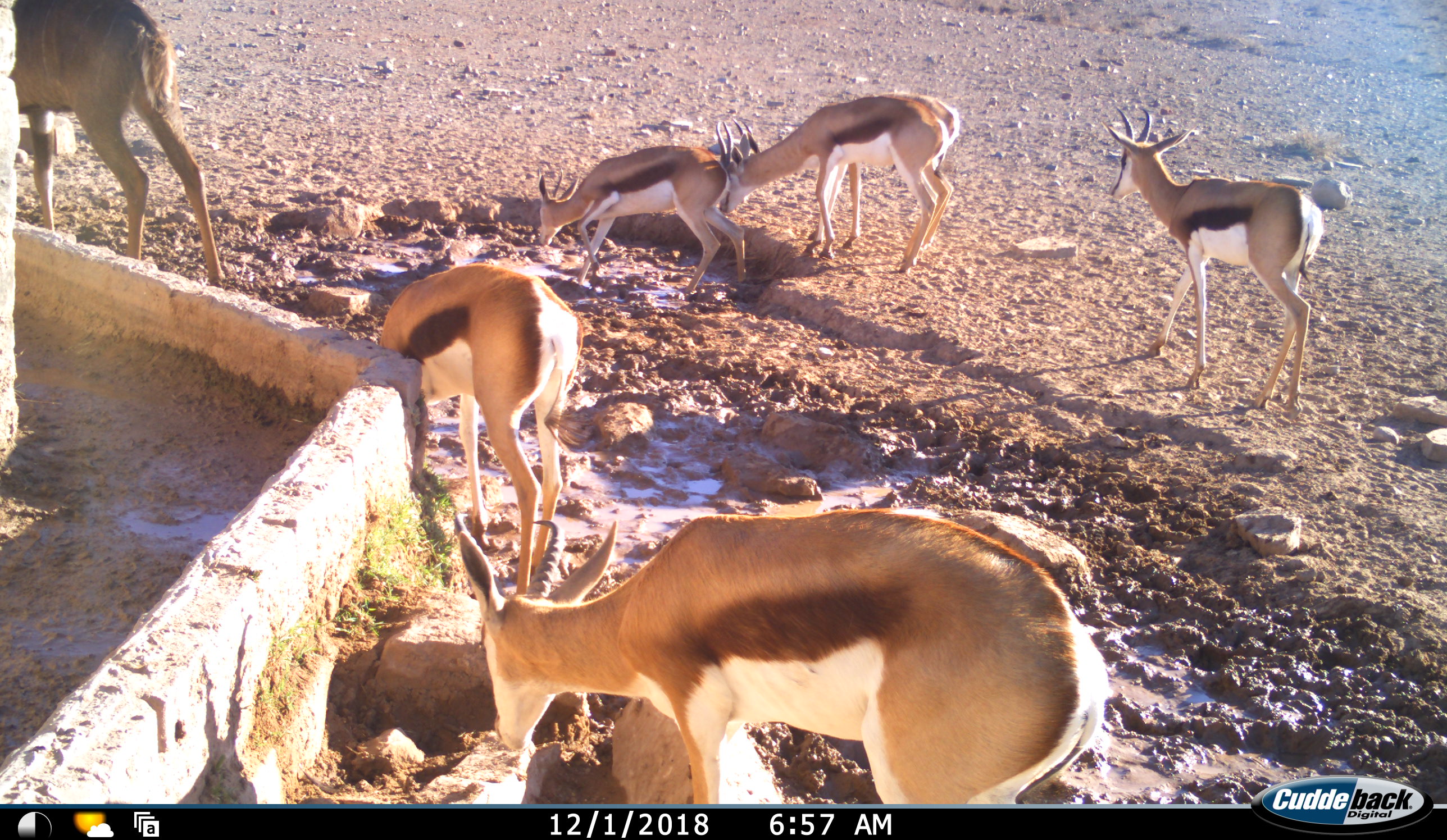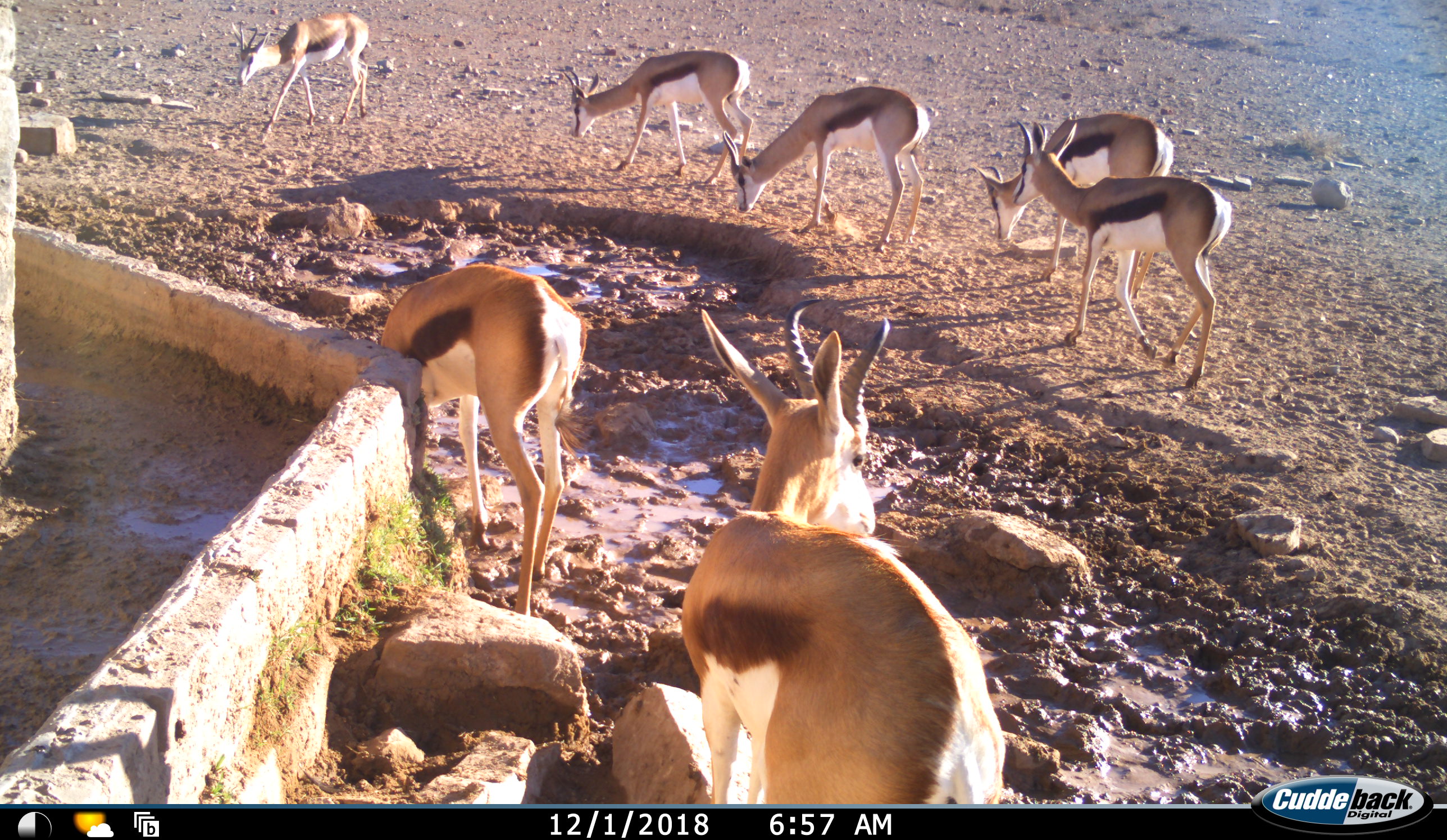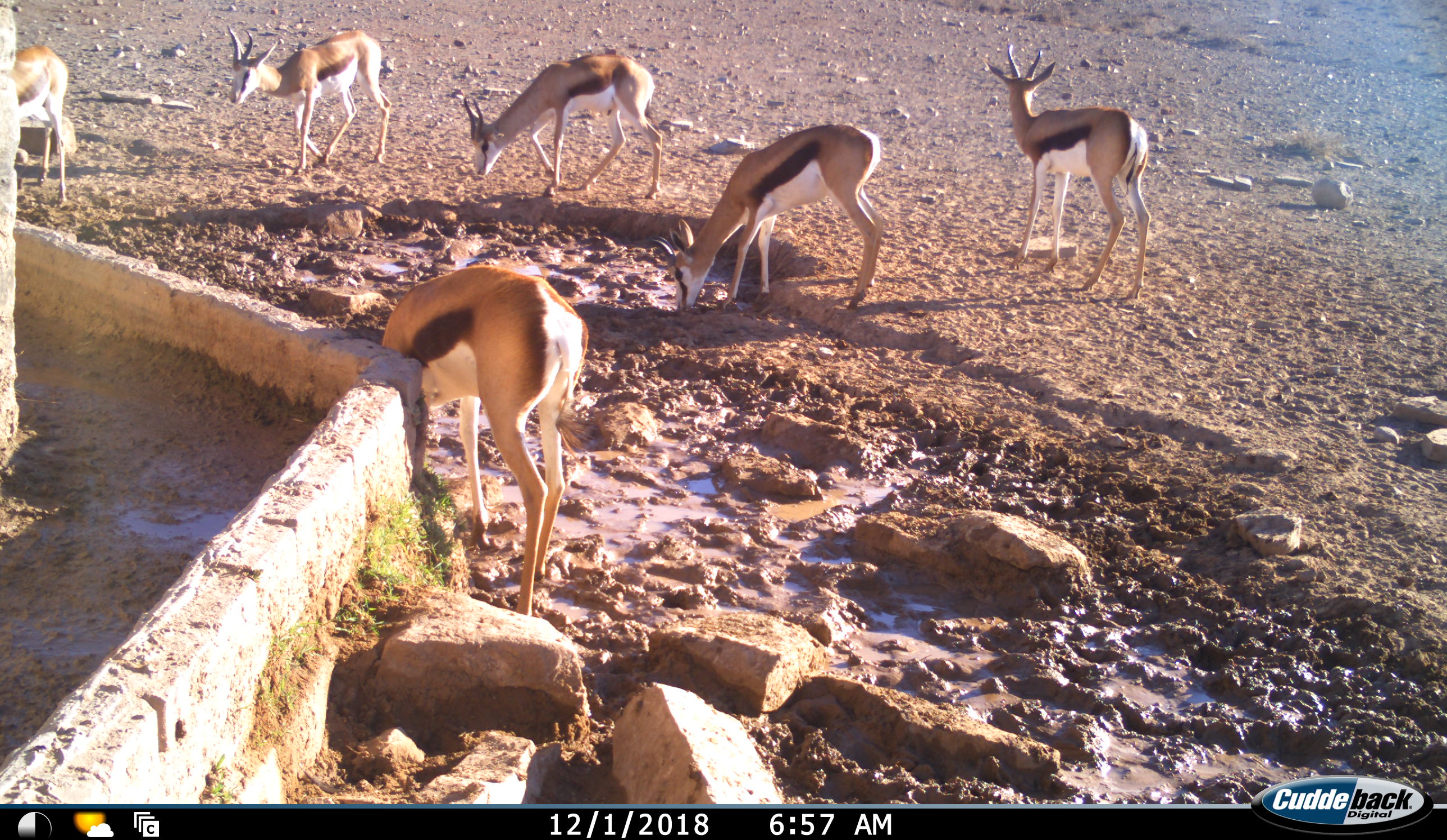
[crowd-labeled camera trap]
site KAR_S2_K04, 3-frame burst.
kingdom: Animalia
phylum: Chordata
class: Mammalia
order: Artiodactyla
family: Bovidae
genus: Tragelaphus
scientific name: Tragelaphus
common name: kudu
Kudu (Tragelaphus), count 1. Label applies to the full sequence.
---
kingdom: Animalia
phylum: Chordata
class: Mammalia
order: Artiodactyla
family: Bovidae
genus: Antidorcas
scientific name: Antidorcas marsupialis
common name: springbok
Springbok (Antidorcas marsupialis), count 7. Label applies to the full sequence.